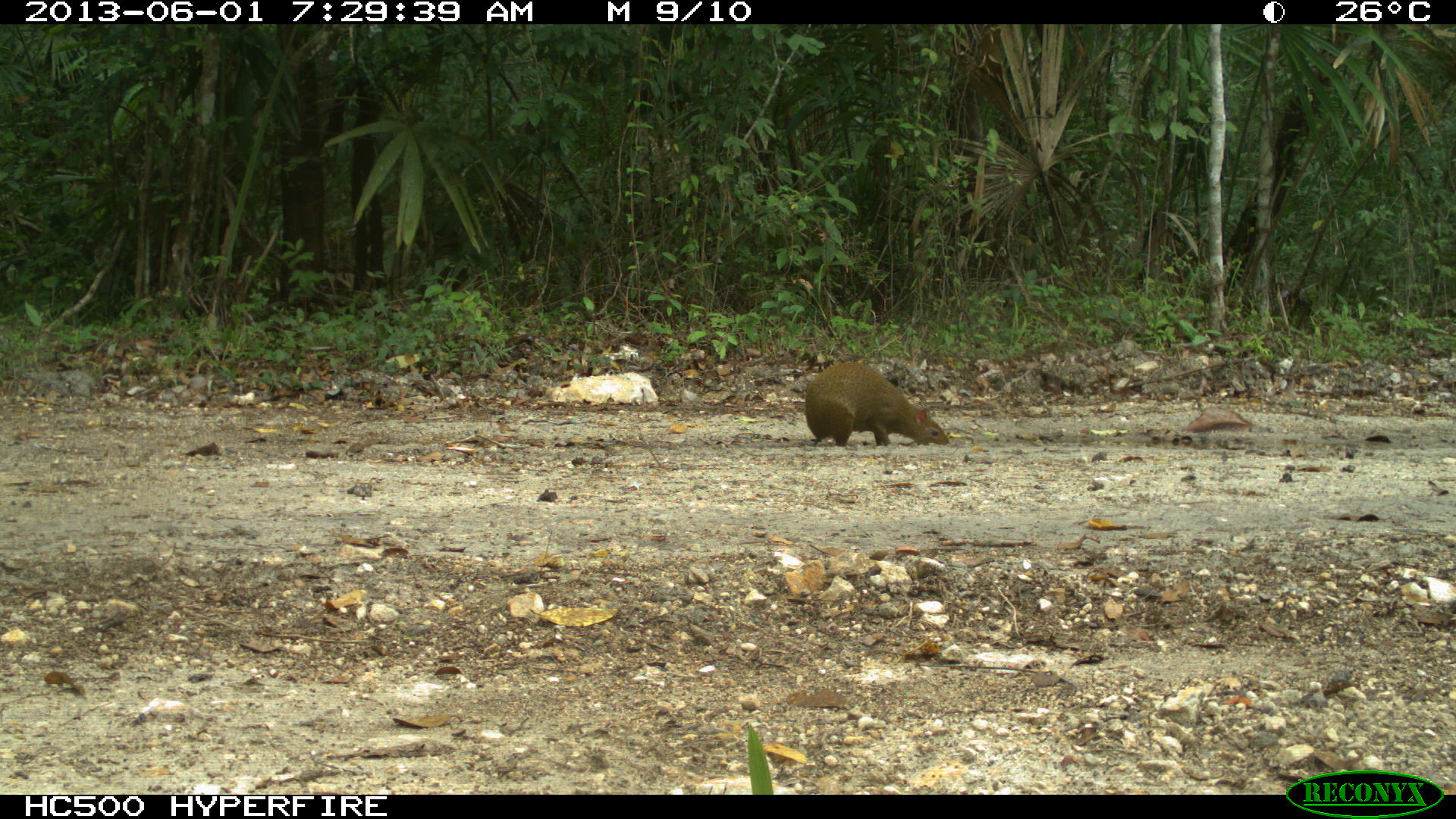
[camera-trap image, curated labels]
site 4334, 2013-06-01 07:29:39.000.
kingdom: Animalia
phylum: Chordata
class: Mammalia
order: Rodentia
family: Dasyproctidae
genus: Dasyprocta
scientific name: Dasyprocta punctata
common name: central american agouti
Dasyprocta punctata (central american agouti), count 1.